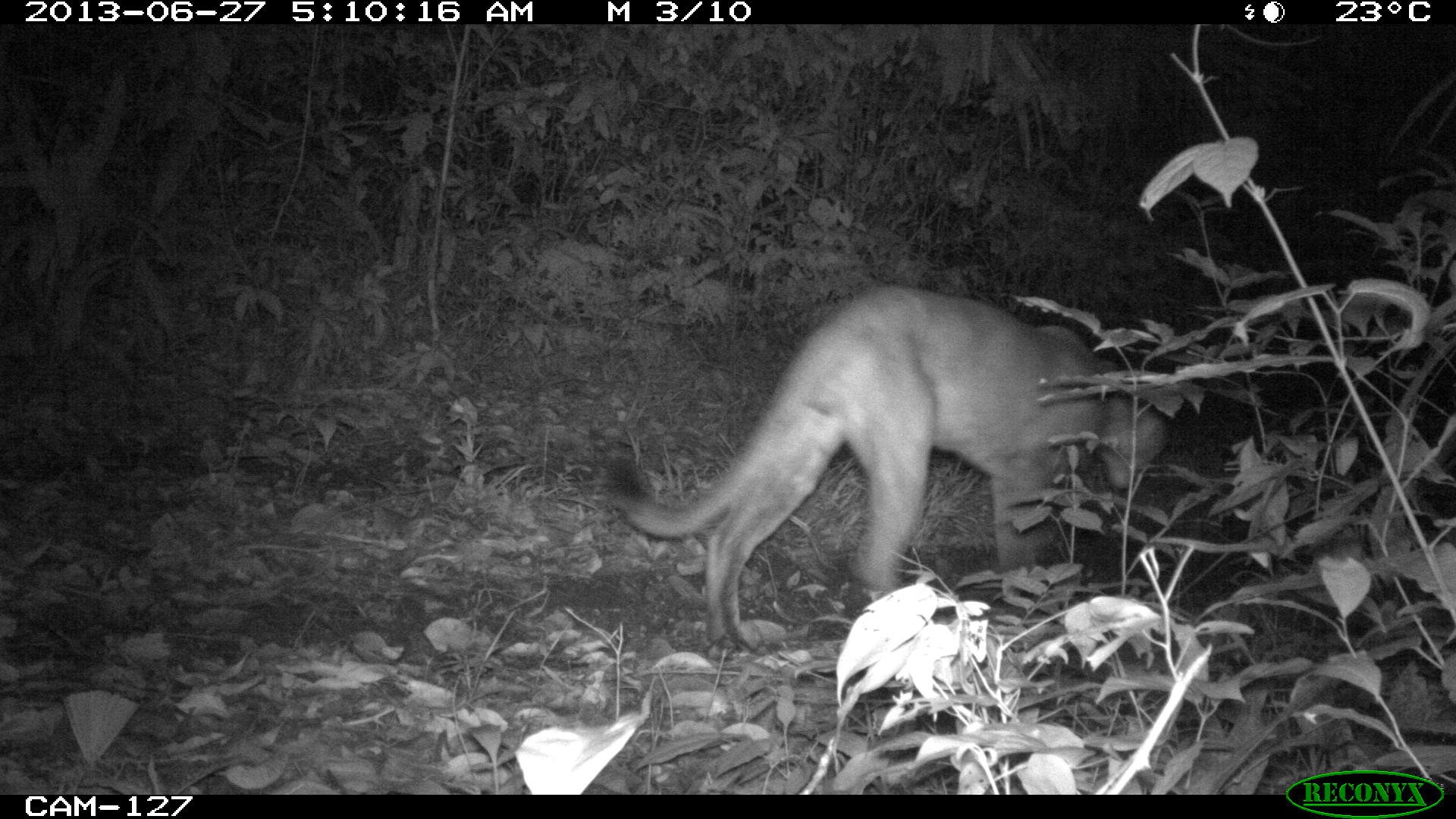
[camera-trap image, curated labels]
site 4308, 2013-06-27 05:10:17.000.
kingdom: Animalia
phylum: Chordata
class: Mammalia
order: Carnivora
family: Felidae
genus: Puma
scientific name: Puma concolor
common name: mountain lion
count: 1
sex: male